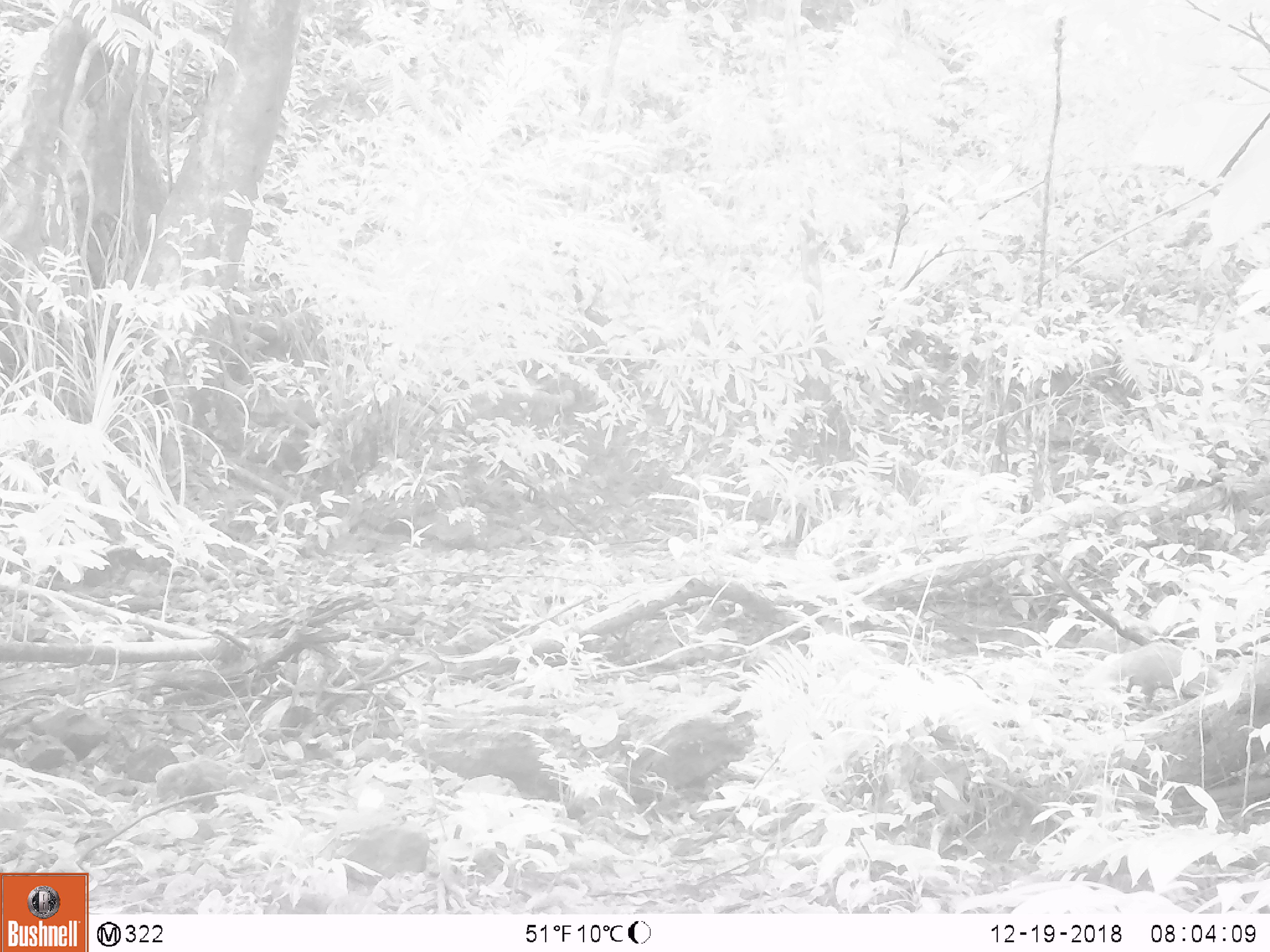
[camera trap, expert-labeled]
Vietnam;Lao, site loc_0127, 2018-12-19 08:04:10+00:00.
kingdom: Animalia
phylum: Chordata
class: Mammalia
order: Carnivora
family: Herpestidae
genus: Urva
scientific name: Urva urva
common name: crab-eating mongoose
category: crab eating mongoose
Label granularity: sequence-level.